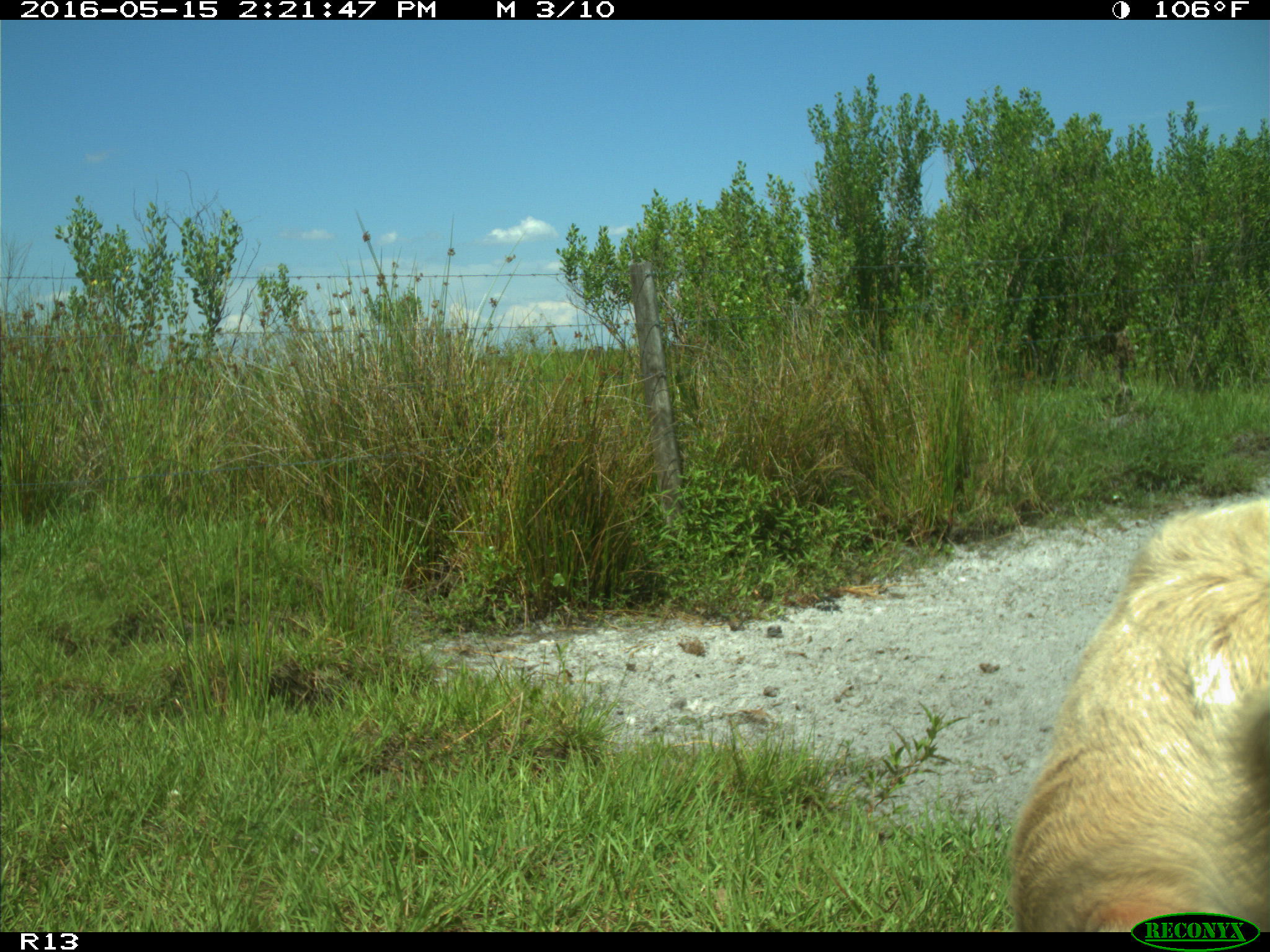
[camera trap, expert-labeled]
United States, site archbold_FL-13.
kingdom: Animalia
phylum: Chordata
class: Mammalia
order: Artiodactyla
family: Bovidae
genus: Bos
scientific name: Bos taurus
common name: domestic cow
Bos taurus (domestic cow).